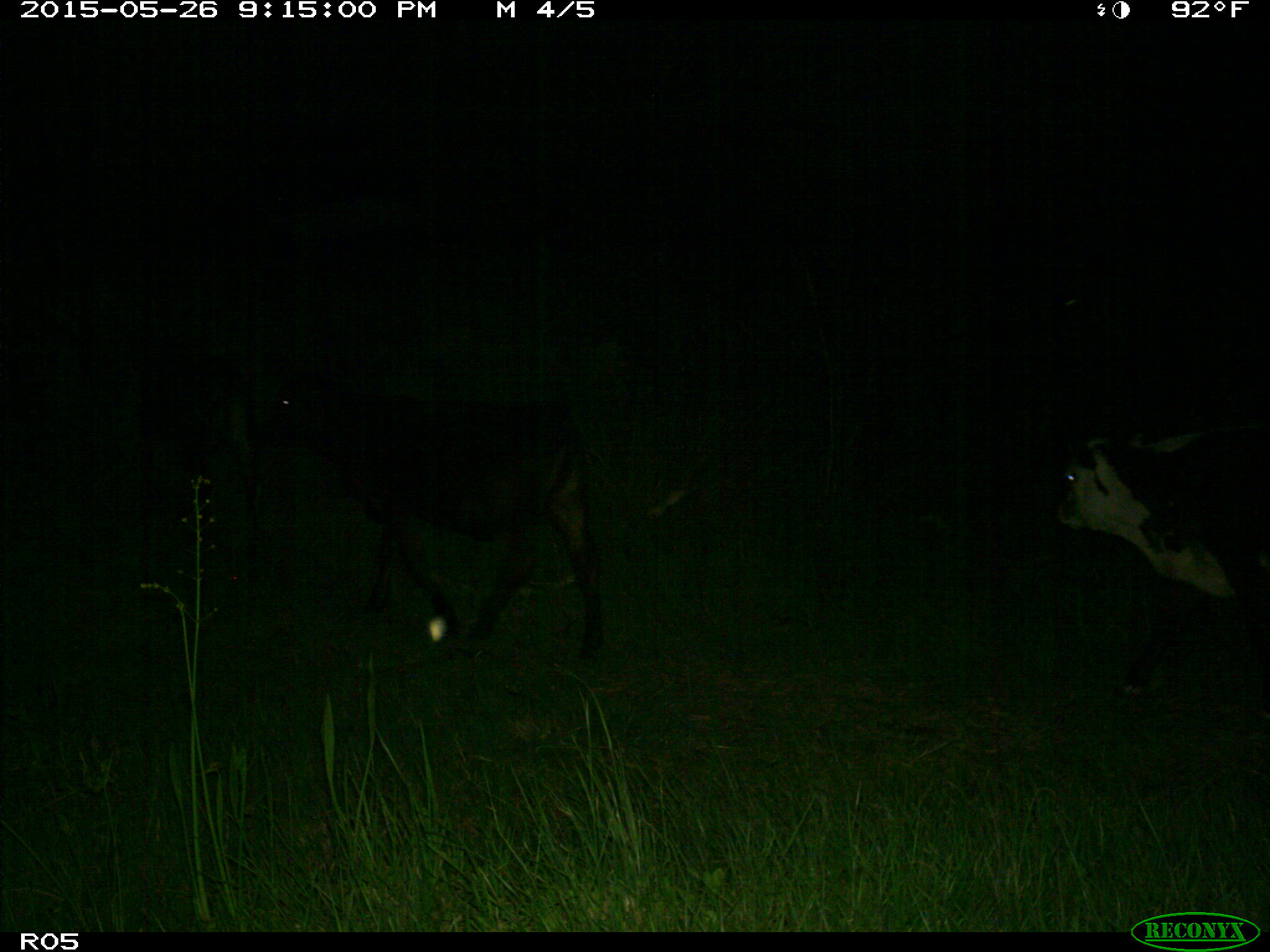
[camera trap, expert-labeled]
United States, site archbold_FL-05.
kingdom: Animalia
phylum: Chordata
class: Mammalia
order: Artiodactyla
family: Bovidae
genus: Bos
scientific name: Bos taurus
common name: domestic cow